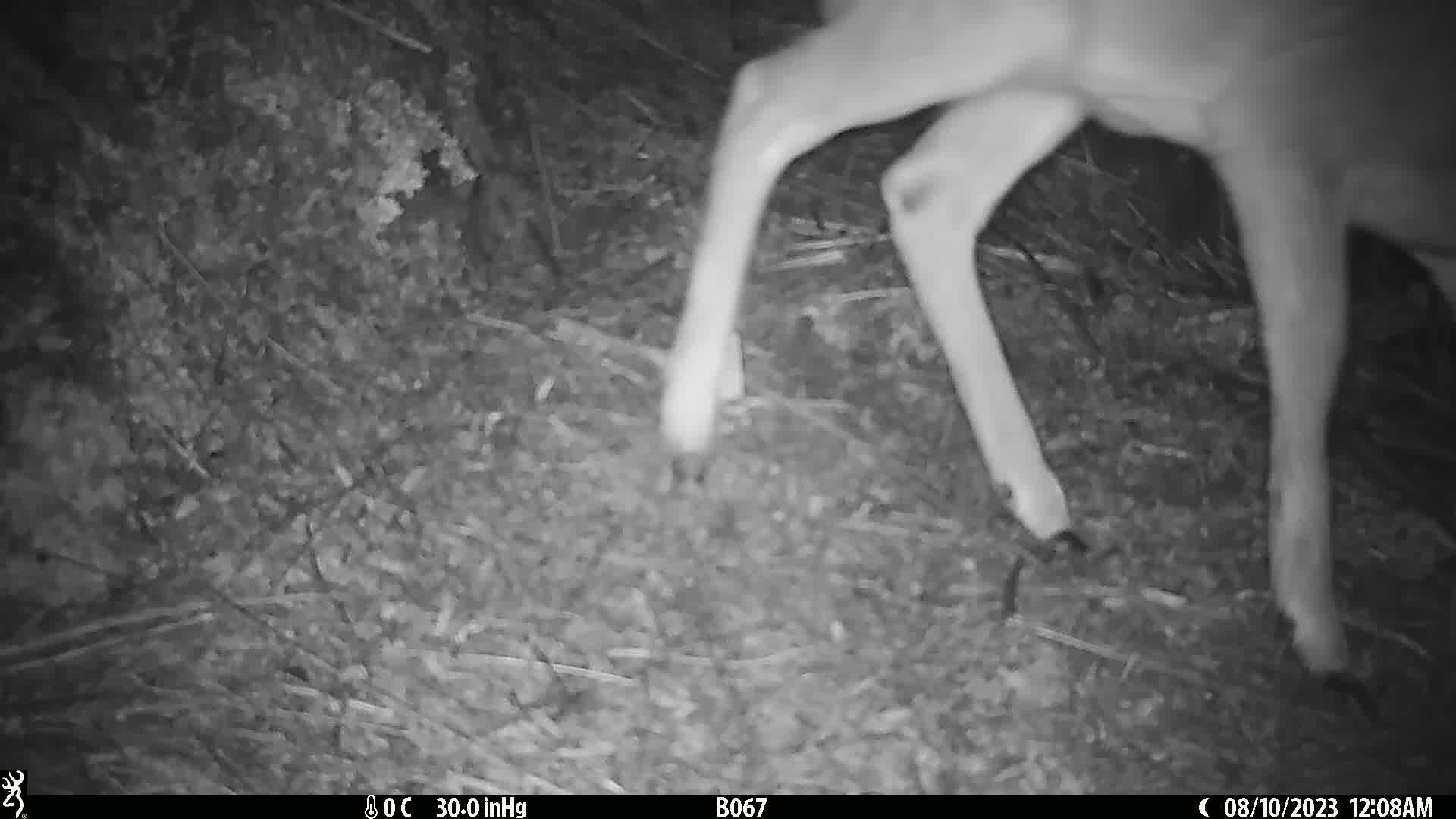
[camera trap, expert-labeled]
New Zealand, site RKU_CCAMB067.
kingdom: Animalia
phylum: Chordata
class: Mammalia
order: Artiodactyla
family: Cervidae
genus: Odocoileus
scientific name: Odocoileus virginianus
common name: white-tailed deer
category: white tailed deer